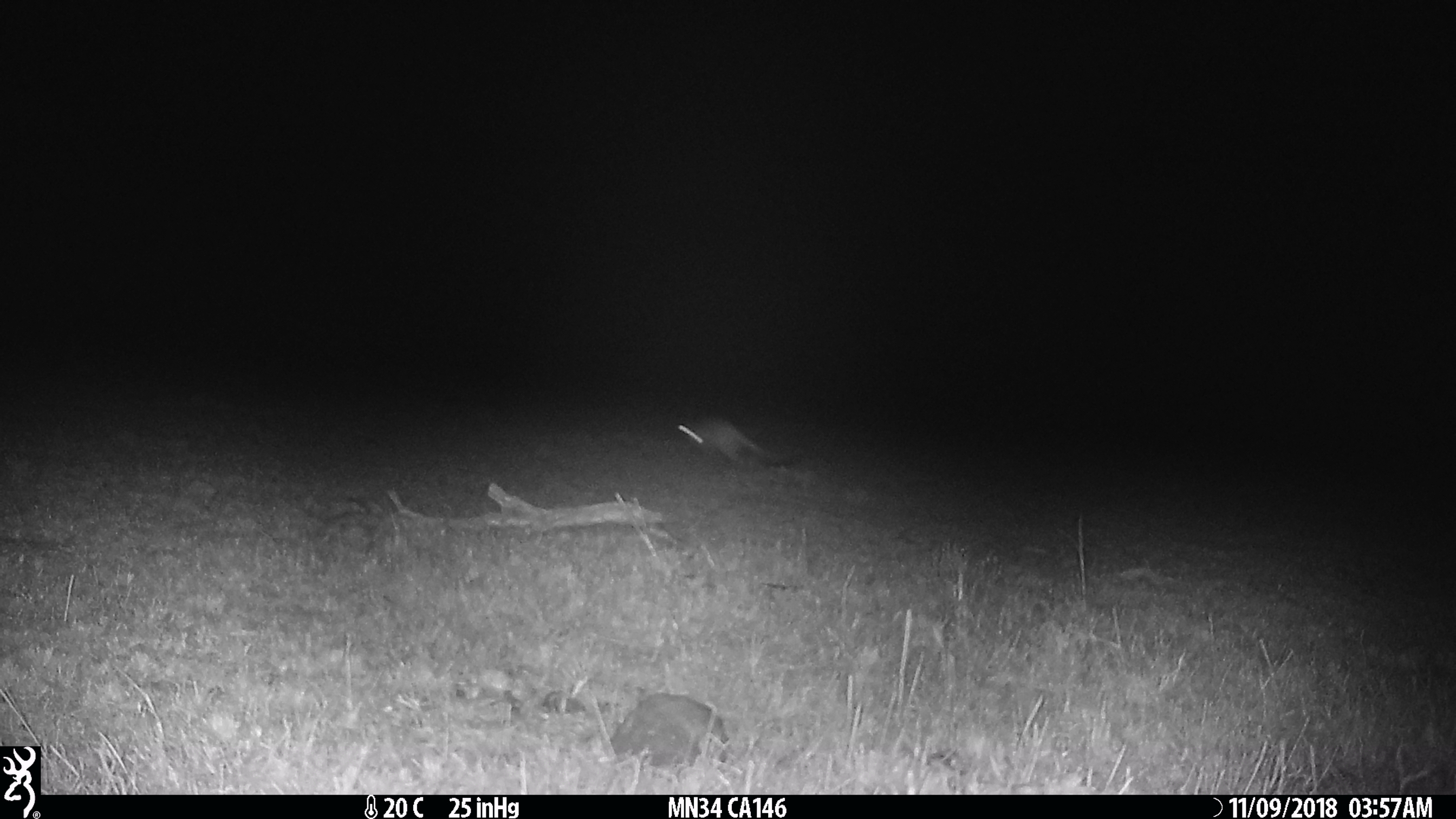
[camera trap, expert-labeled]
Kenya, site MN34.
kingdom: Animalia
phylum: Chordata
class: Mammalia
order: Rodentia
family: Pedetidae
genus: Pedetes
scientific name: Pedetes capensis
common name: springhare